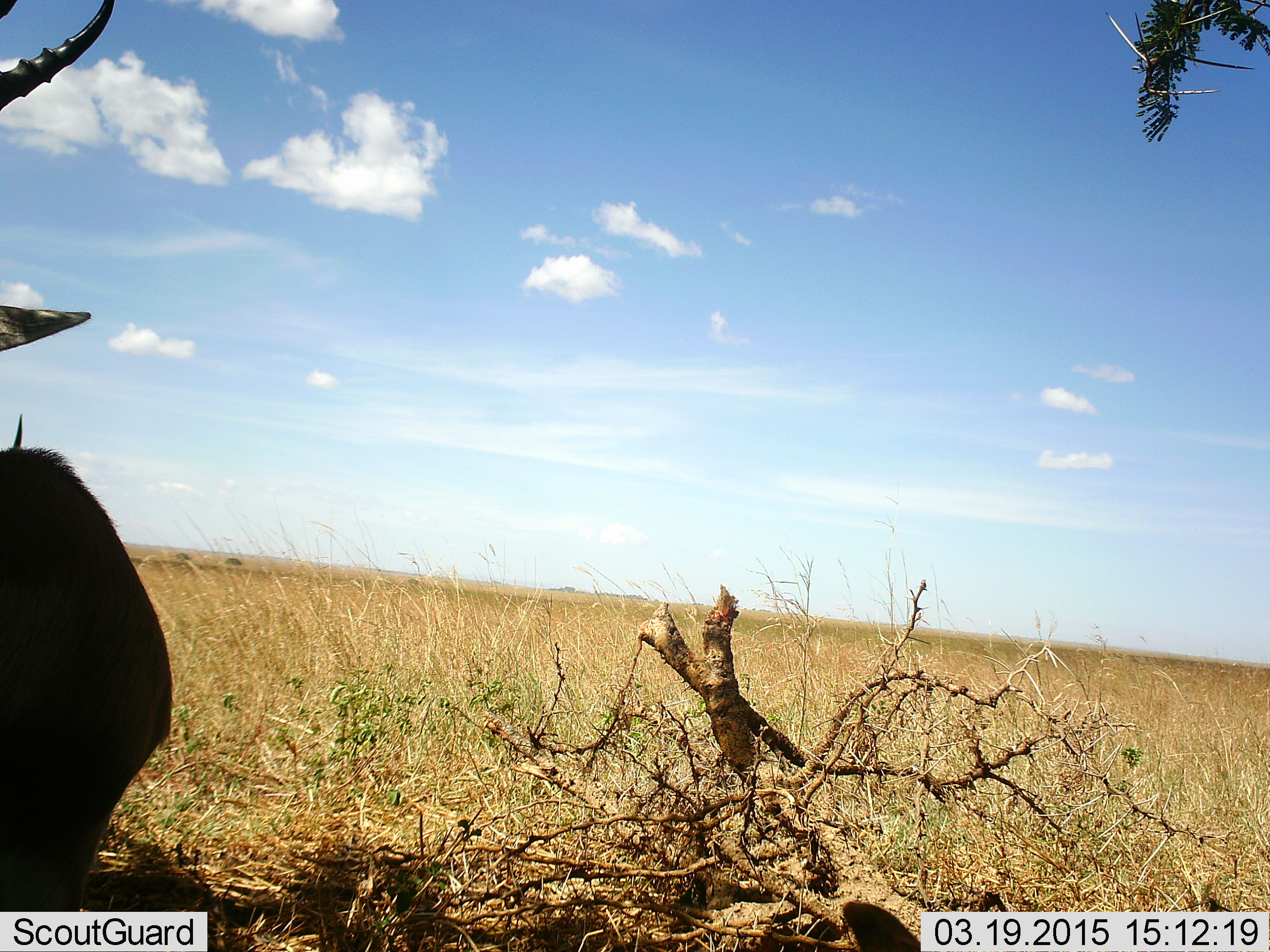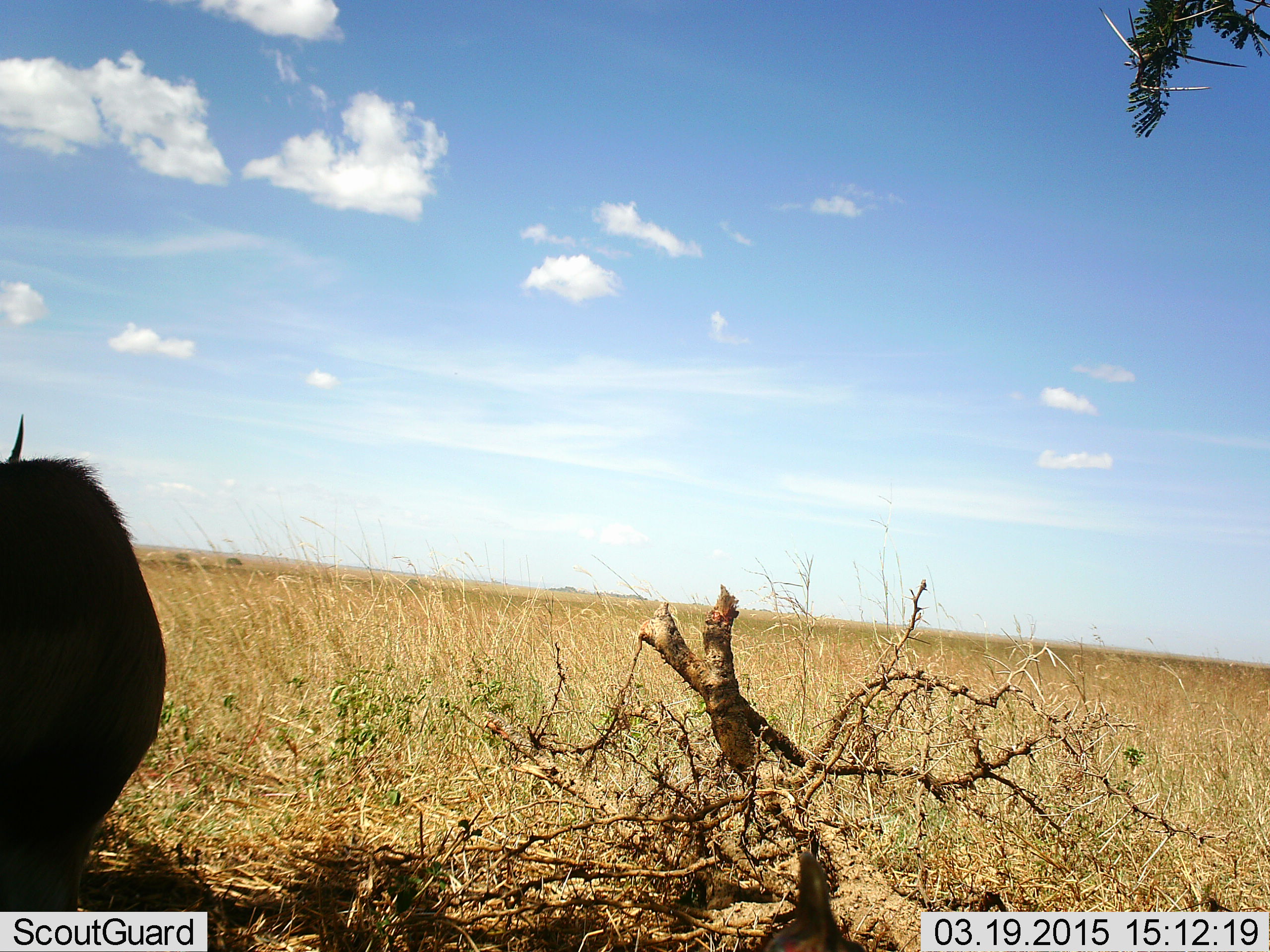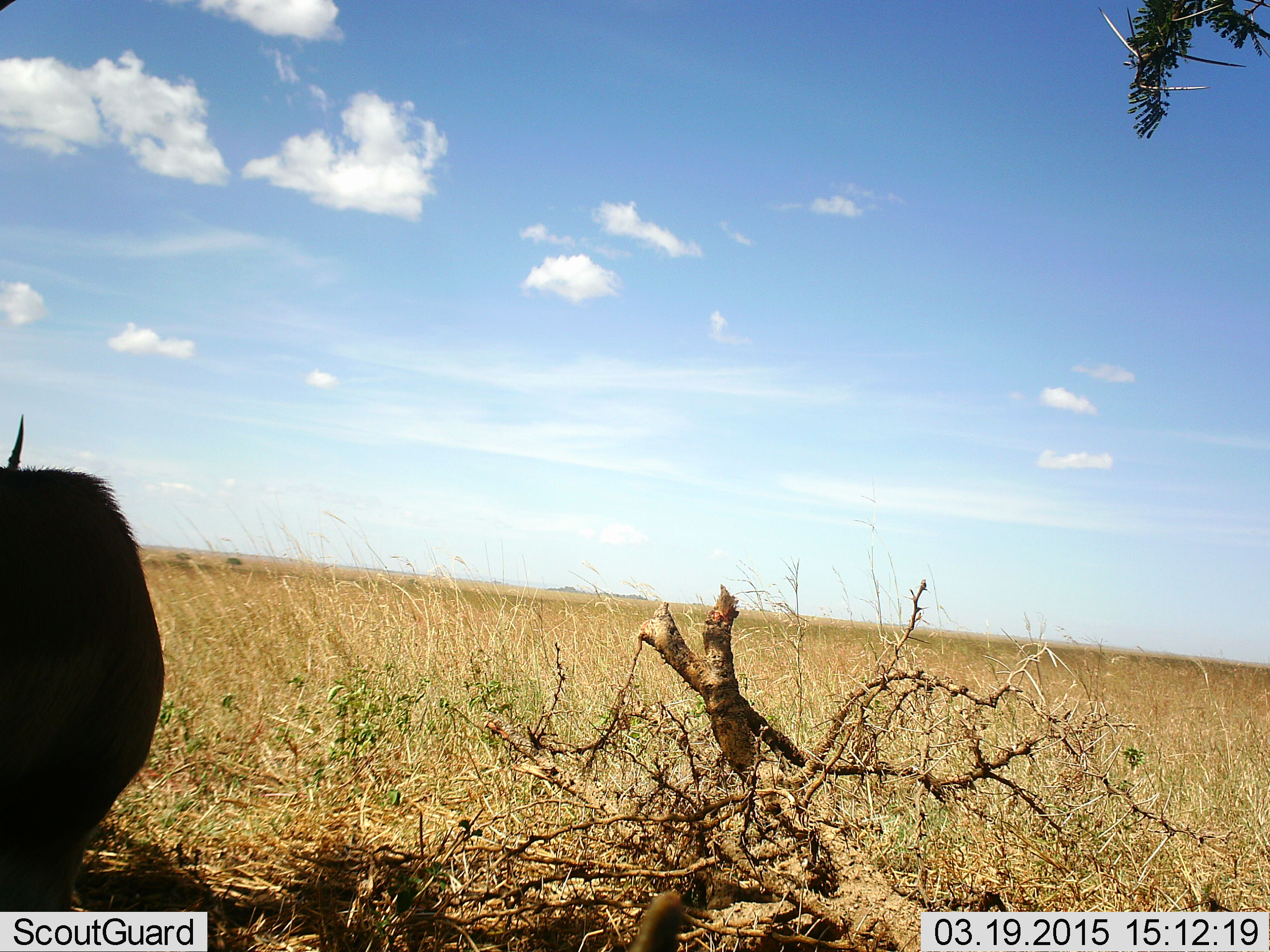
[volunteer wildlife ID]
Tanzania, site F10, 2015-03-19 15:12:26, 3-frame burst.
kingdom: Animalia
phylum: Chordata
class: Mammalia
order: Artiodactyla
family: Bovidae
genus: Eudorcas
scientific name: Eudorcas thomsonii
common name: thomson's gazelle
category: gazellethomsons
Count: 2.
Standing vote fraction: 80%.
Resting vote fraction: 30%.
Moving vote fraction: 0%.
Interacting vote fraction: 10%.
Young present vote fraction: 0%.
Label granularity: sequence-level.